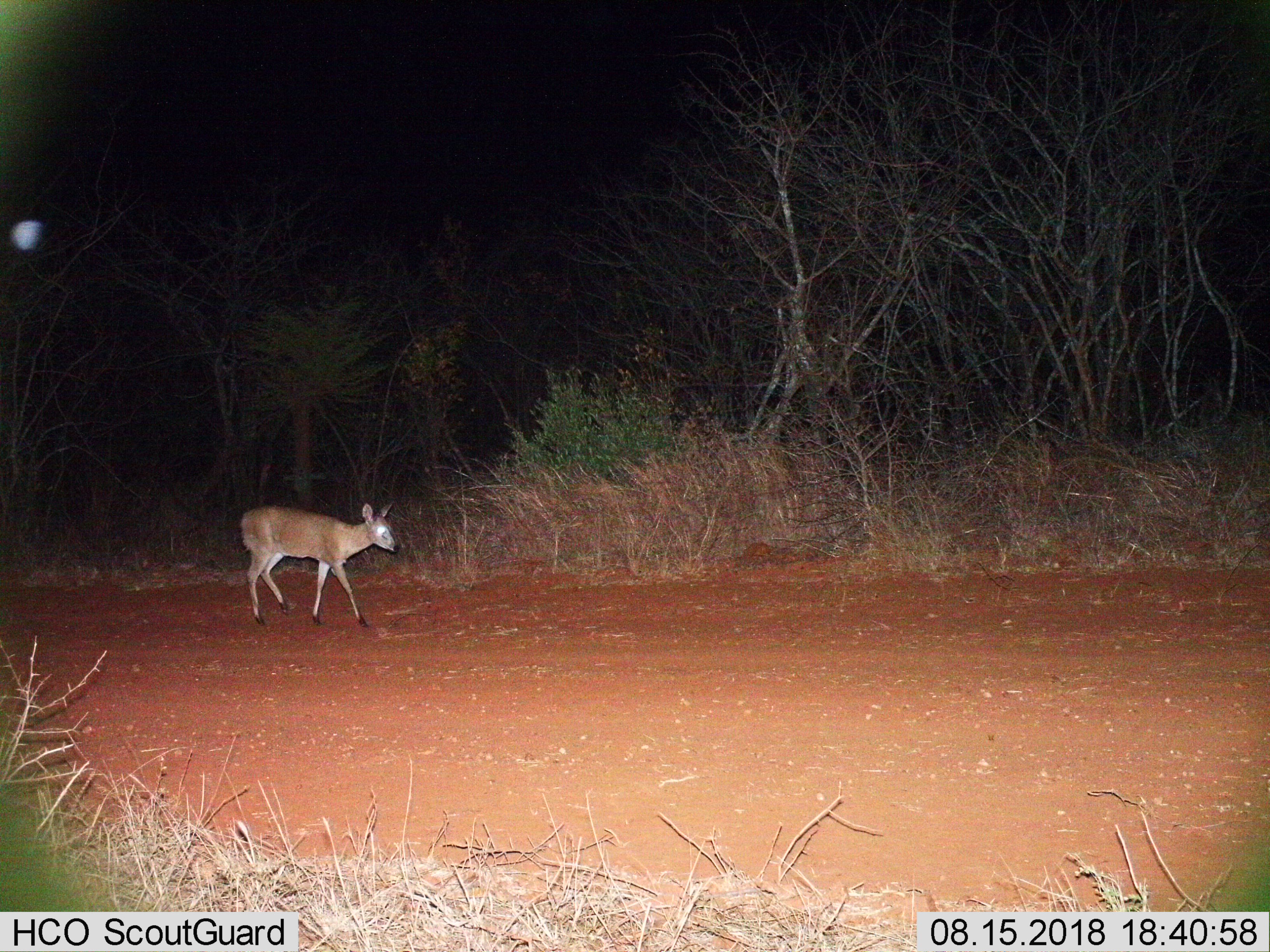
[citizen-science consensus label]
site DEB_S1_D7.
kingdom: Animalia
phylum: Chordata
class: Mammalia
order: Artiodactyla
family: Bovidae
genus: Sylvicapra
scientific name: Sylvicapra grimmia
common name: common duiker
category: duikercommongrey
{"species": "duikercommongrey (common duiker) (Sylvicapra grimmia)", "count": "1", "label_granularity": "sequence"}